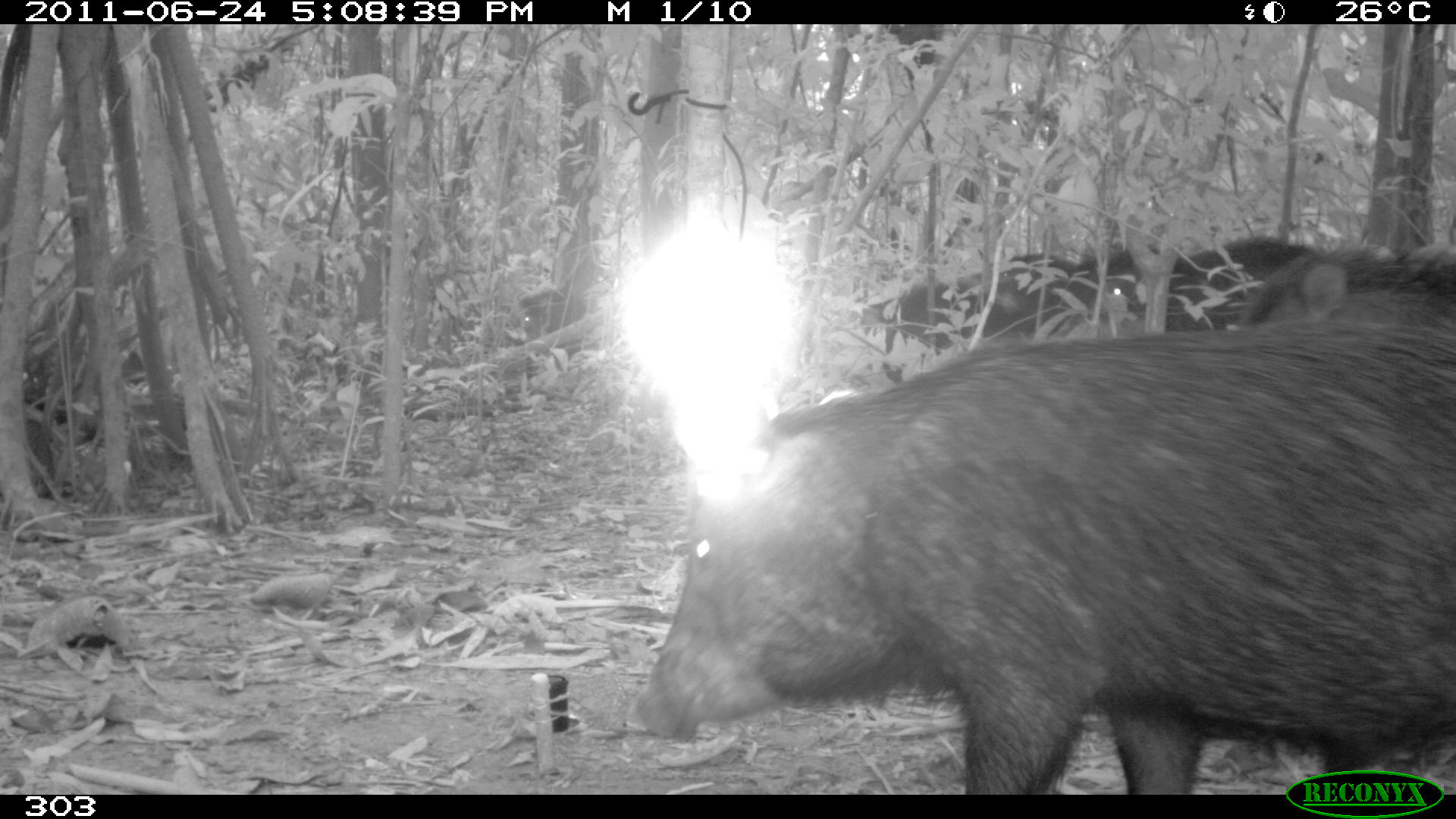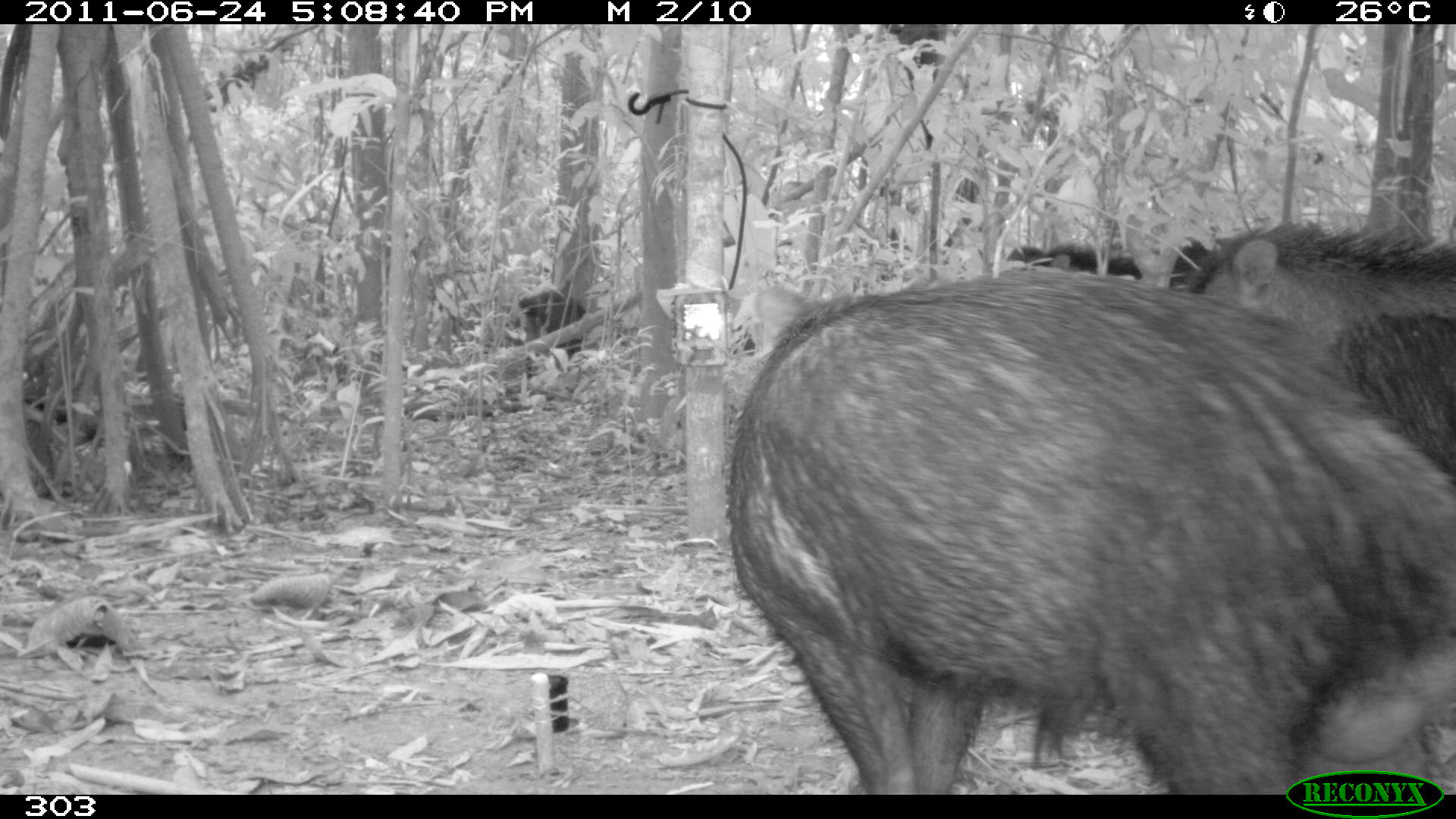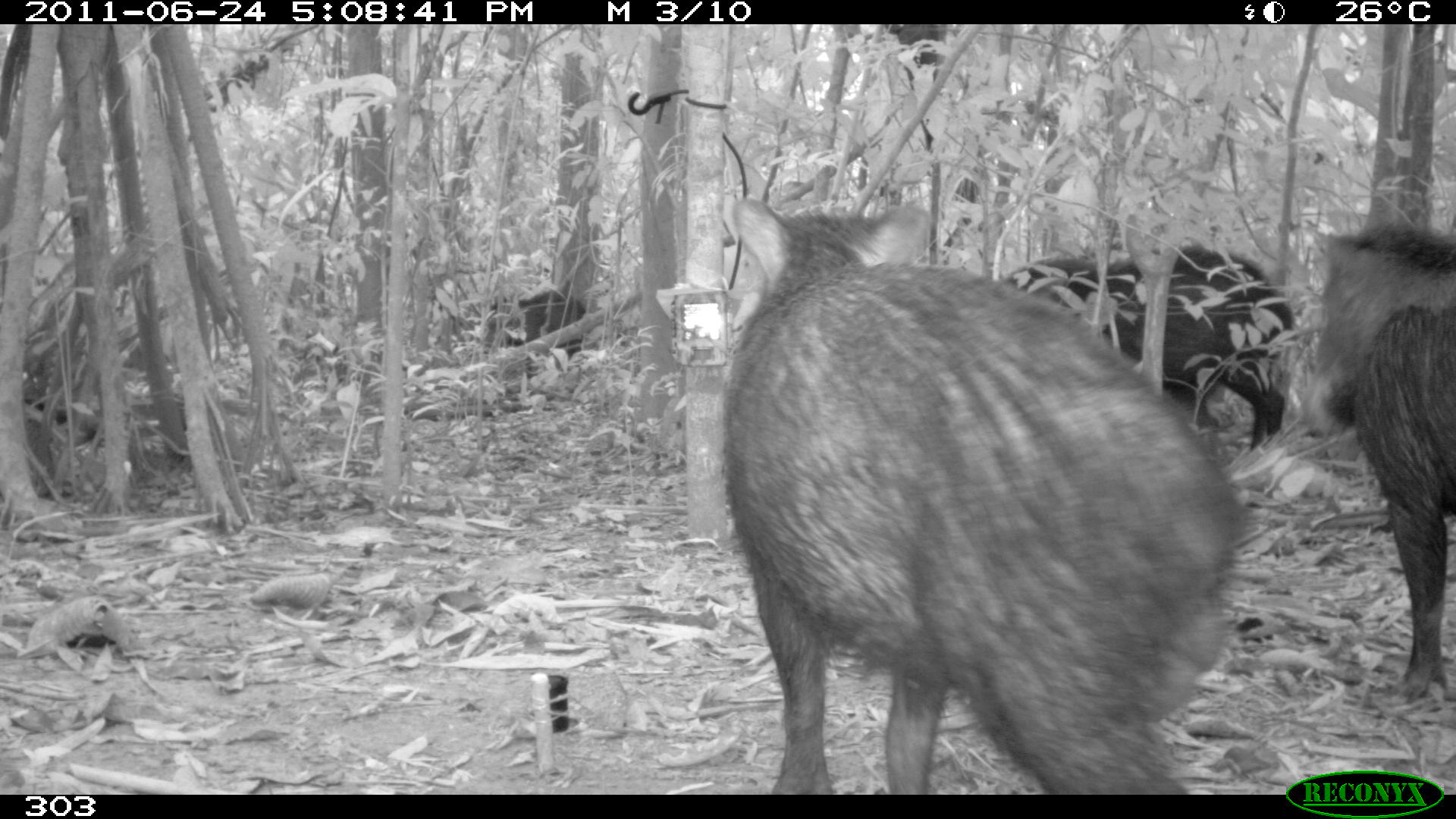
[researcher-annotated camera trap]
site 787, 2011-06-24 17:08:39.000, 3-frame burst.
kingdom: Animalia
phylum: Chordata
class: Mammalia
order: Artiodactyla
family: Tayassuidae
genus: Tayassu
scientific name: Tayassu pecari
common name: white-lipped peccary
Tayassu pecari (white-lipped peccary).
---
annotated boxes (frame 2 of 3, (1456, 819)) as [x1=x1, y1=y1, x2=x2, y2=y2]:
tayassu pecari: [x1=723, y1=268, x2=1455, y2=765]; [x1=1167, y1=216, x2=1454, y2=484]; [x1=517, y1=287, x2=599, y2=357]; [x1=1003, y1=242, x2=1145, y2=277]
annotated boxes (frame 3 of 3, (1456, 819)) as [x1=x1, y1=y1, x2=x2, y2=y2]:
tayassu pecari: [x1=716, y1=192, x2=1244, y2=795]; [x1=1287, y1=214, x2=1455, y2=705]; [x1=999, y1=239, x2=1295, y2=452]; [x1=481, y1=288, x2=585, y2=357]